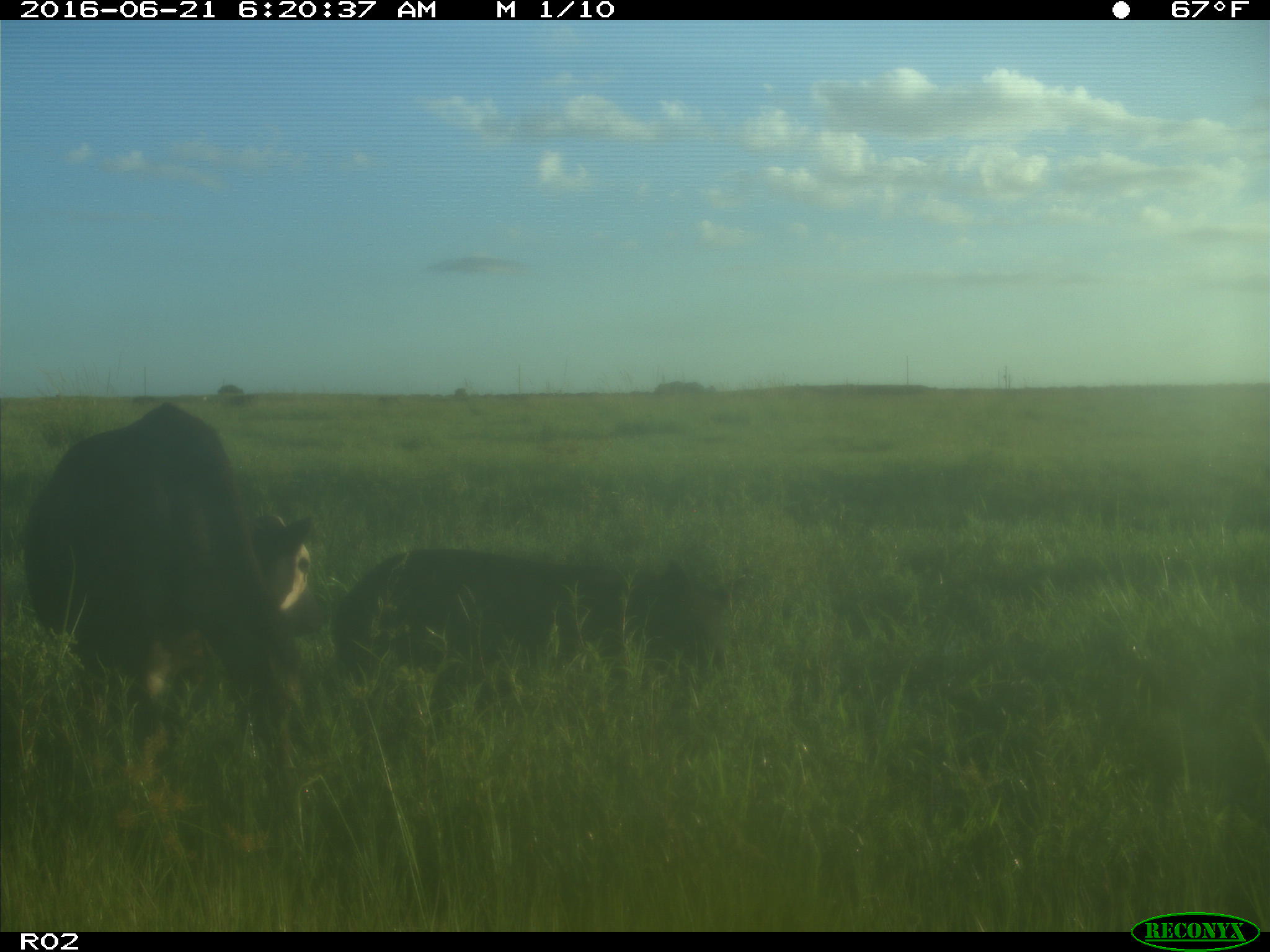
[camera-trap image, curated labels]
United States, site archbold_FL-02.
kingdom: Animalia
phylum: Chordata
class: Mammalia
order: Artiodactyla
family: Suidae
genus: Sus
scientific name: Sus scrofa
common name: wild boar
Sus scrofa (wild boar).